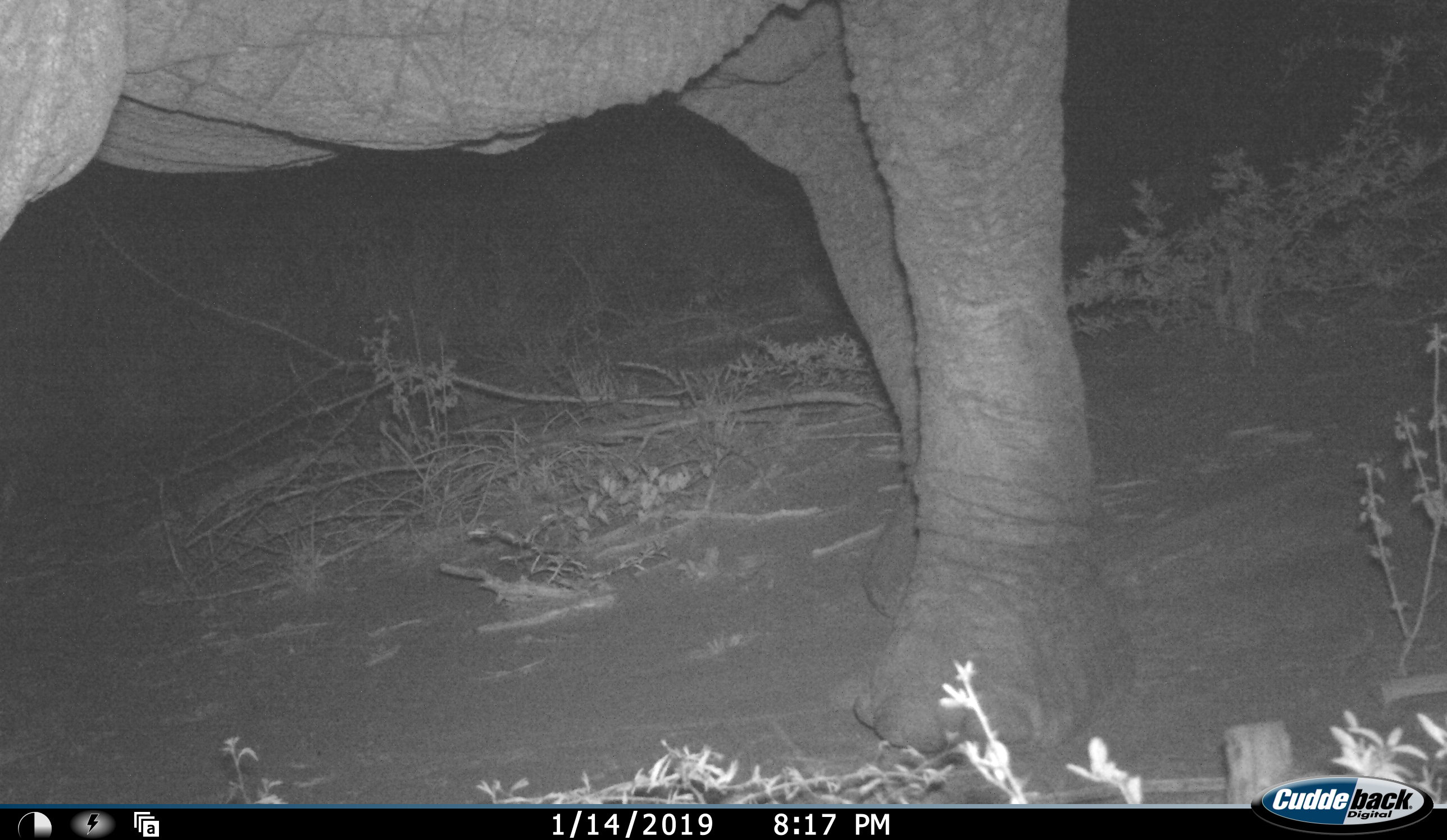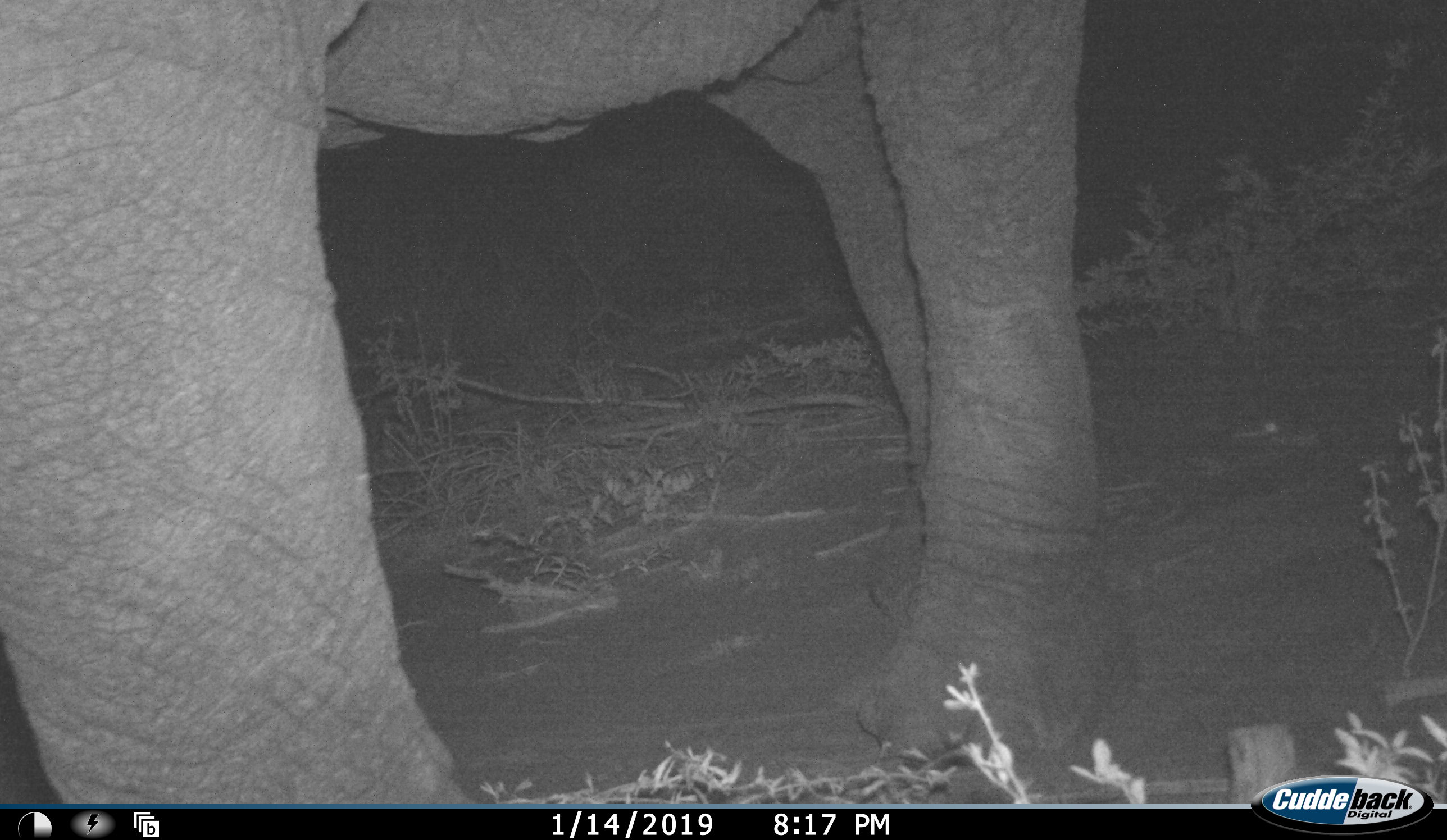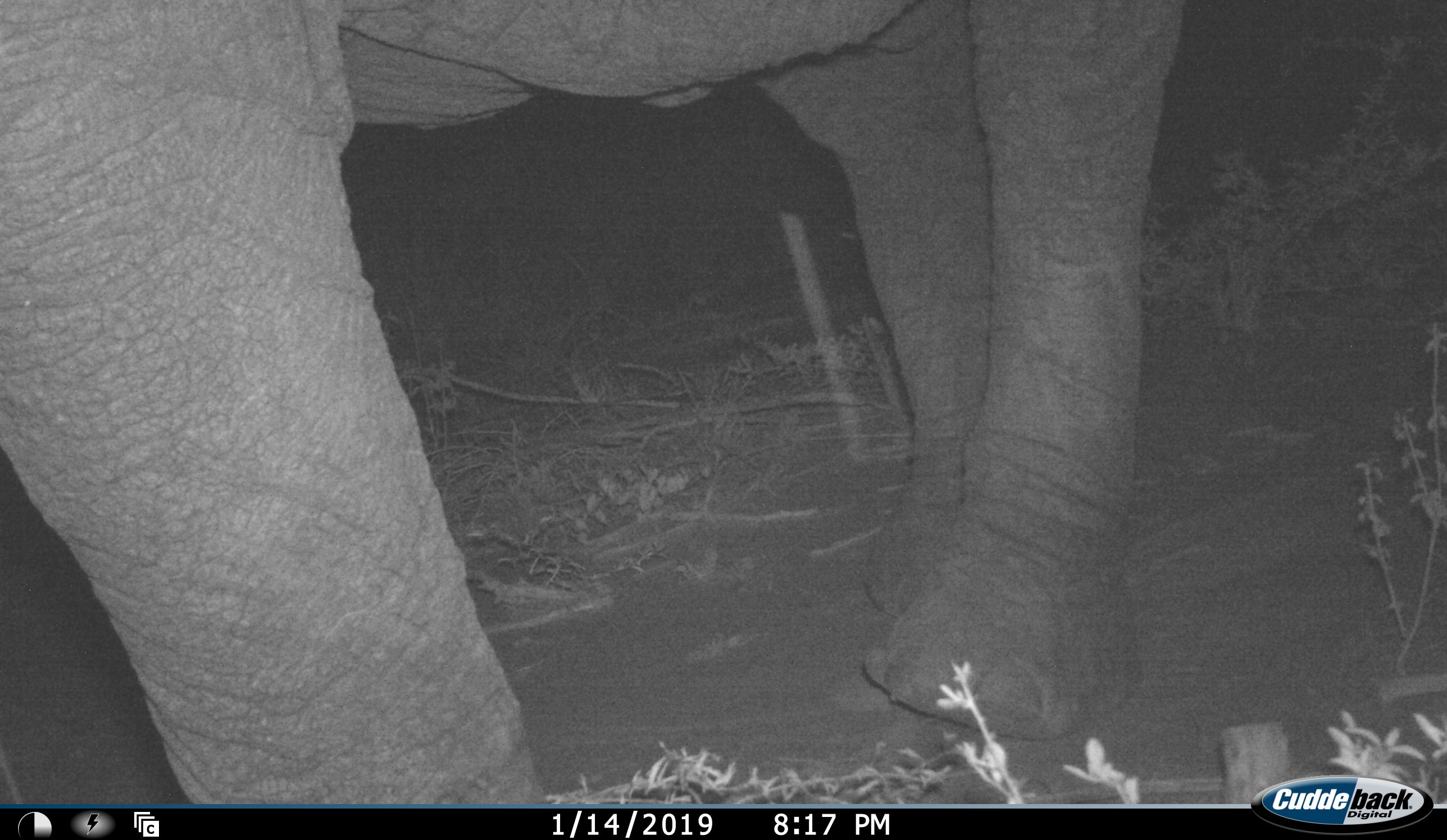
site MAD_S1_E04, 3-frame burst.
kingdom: Animalia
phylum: Chordata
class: Mammalia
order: Proboscidea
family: Elephantidae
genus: Loxodonta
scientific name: Loxodonta africana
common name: african bush elephant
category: elephant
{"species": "elephant (african bush elephant) (Loxodonta africana)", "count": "1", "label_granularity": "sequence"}